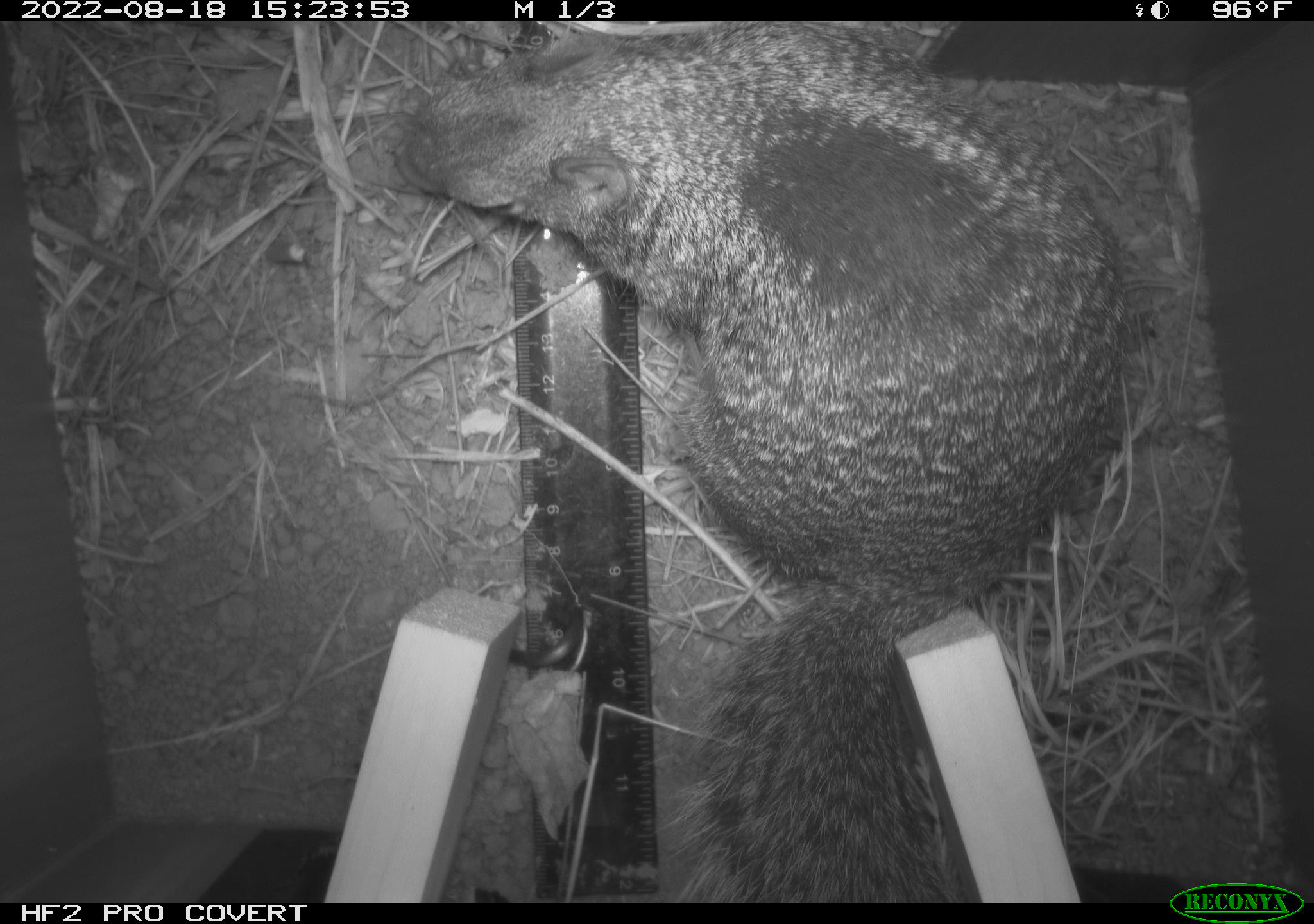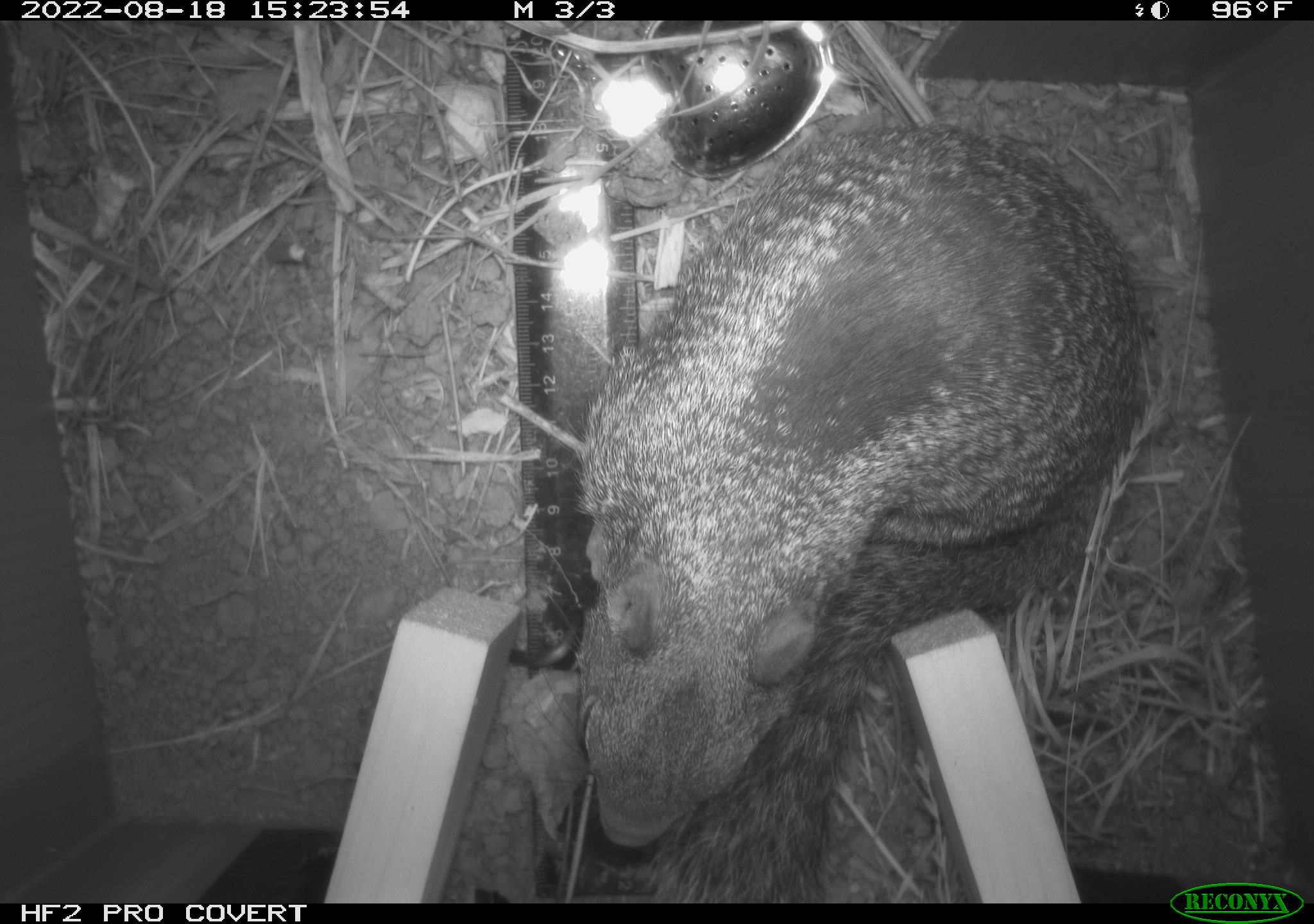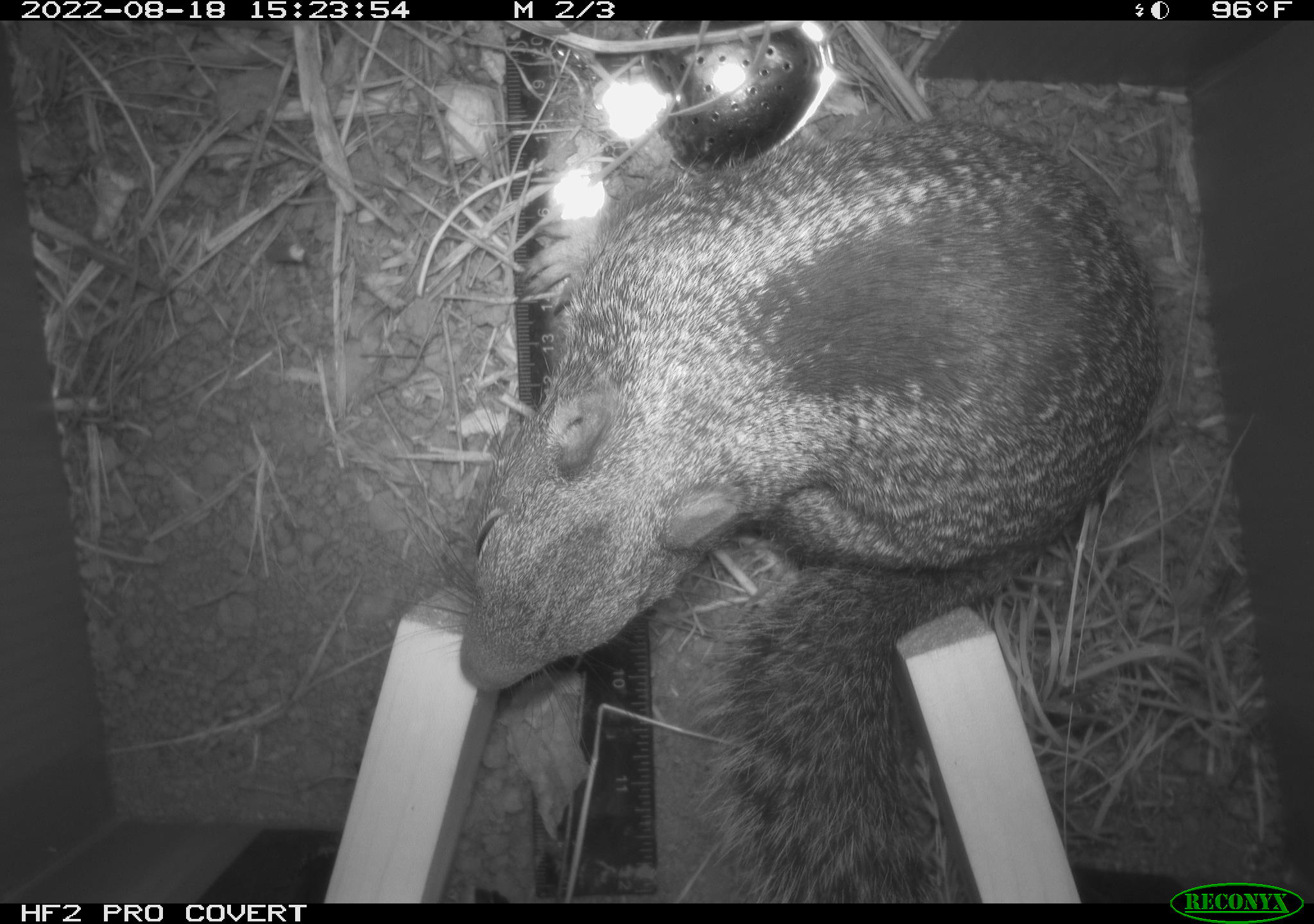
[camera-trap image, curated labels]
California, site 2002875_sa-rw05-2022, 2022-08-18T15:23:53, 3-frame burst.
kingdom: Animalia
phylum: Chordata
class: Mammalia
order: Rodentia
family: Sciuridae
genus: Otospermophilus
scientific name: Otospermophilus beecheyi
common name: california ground squirrel